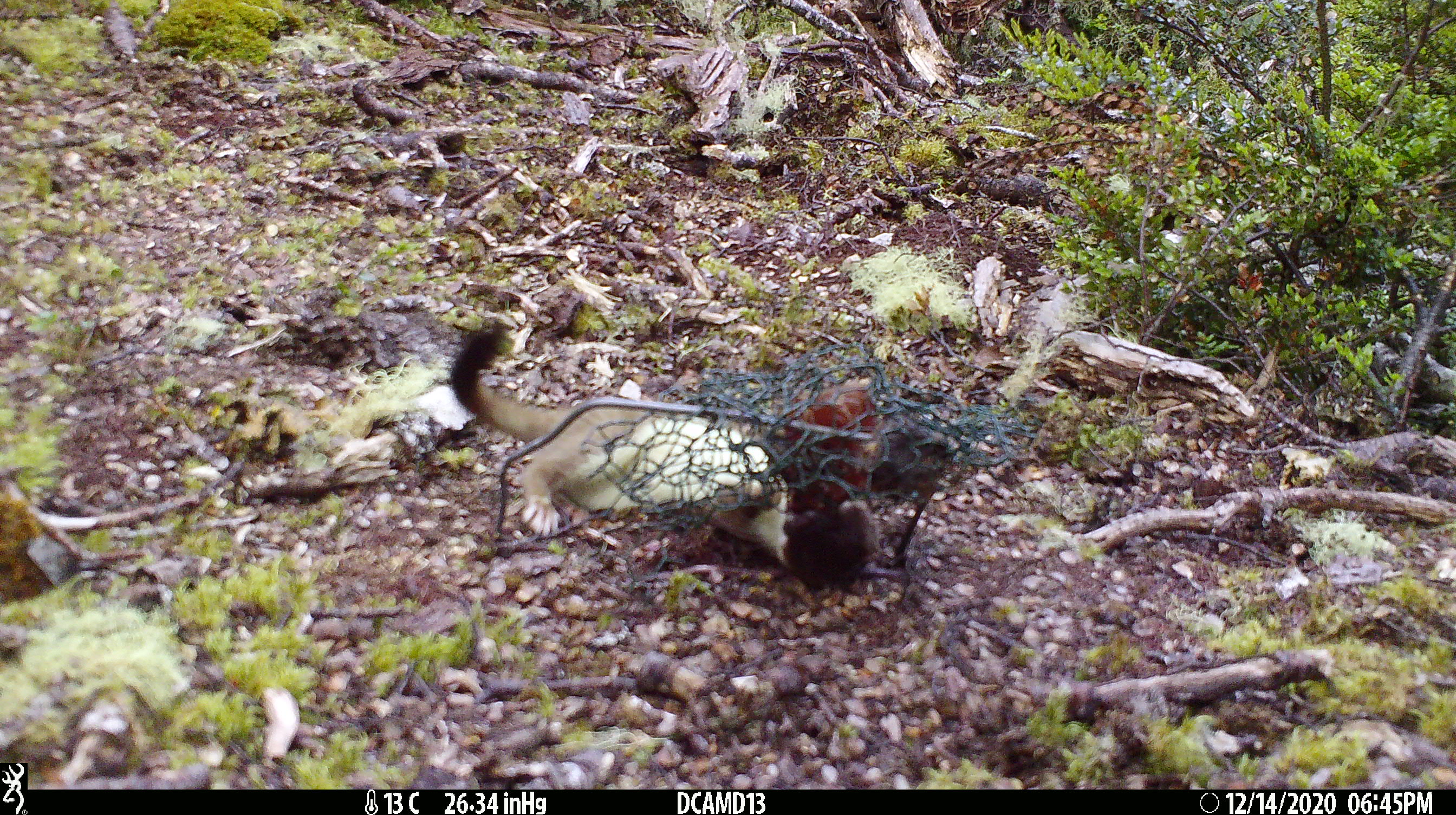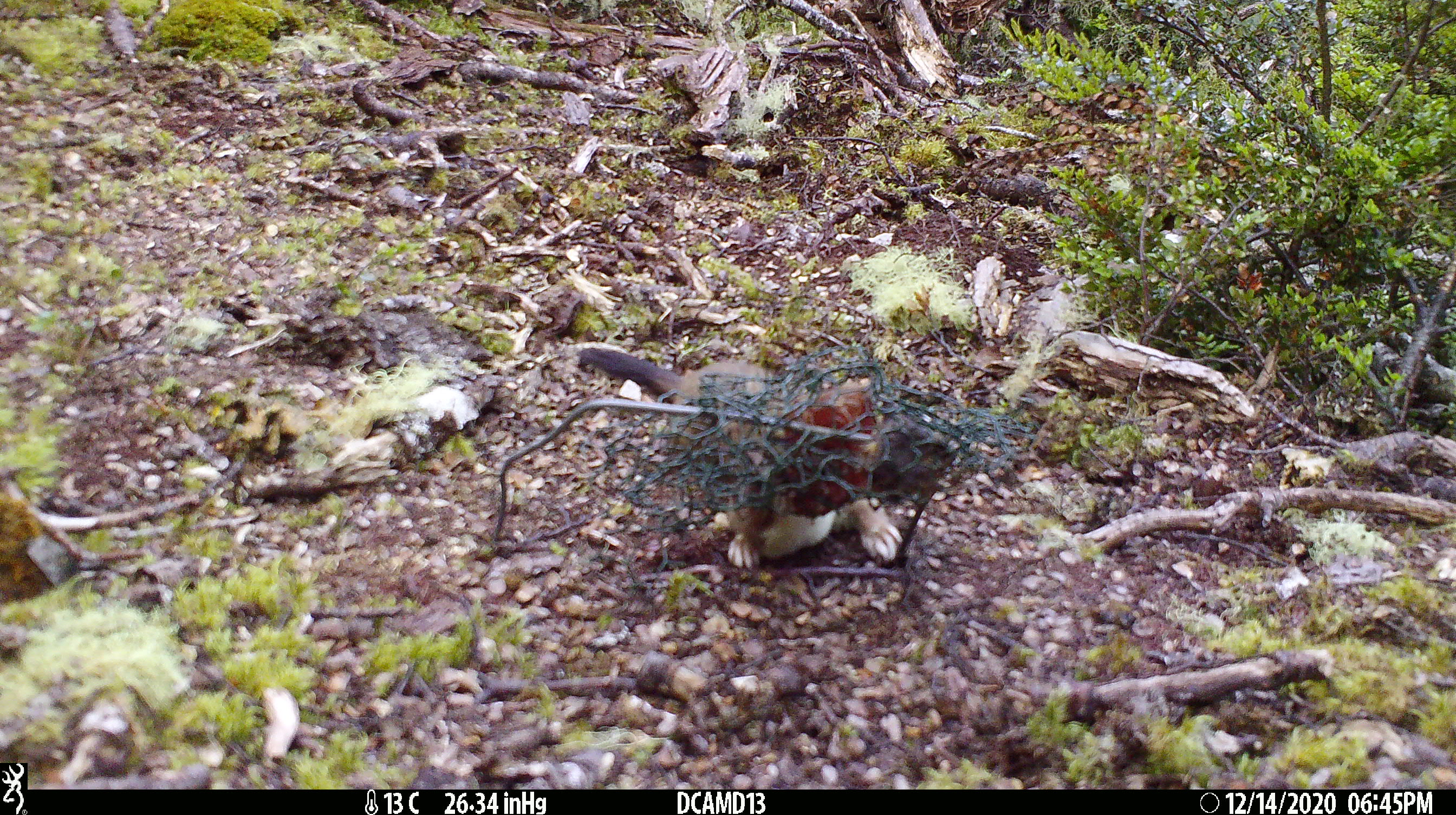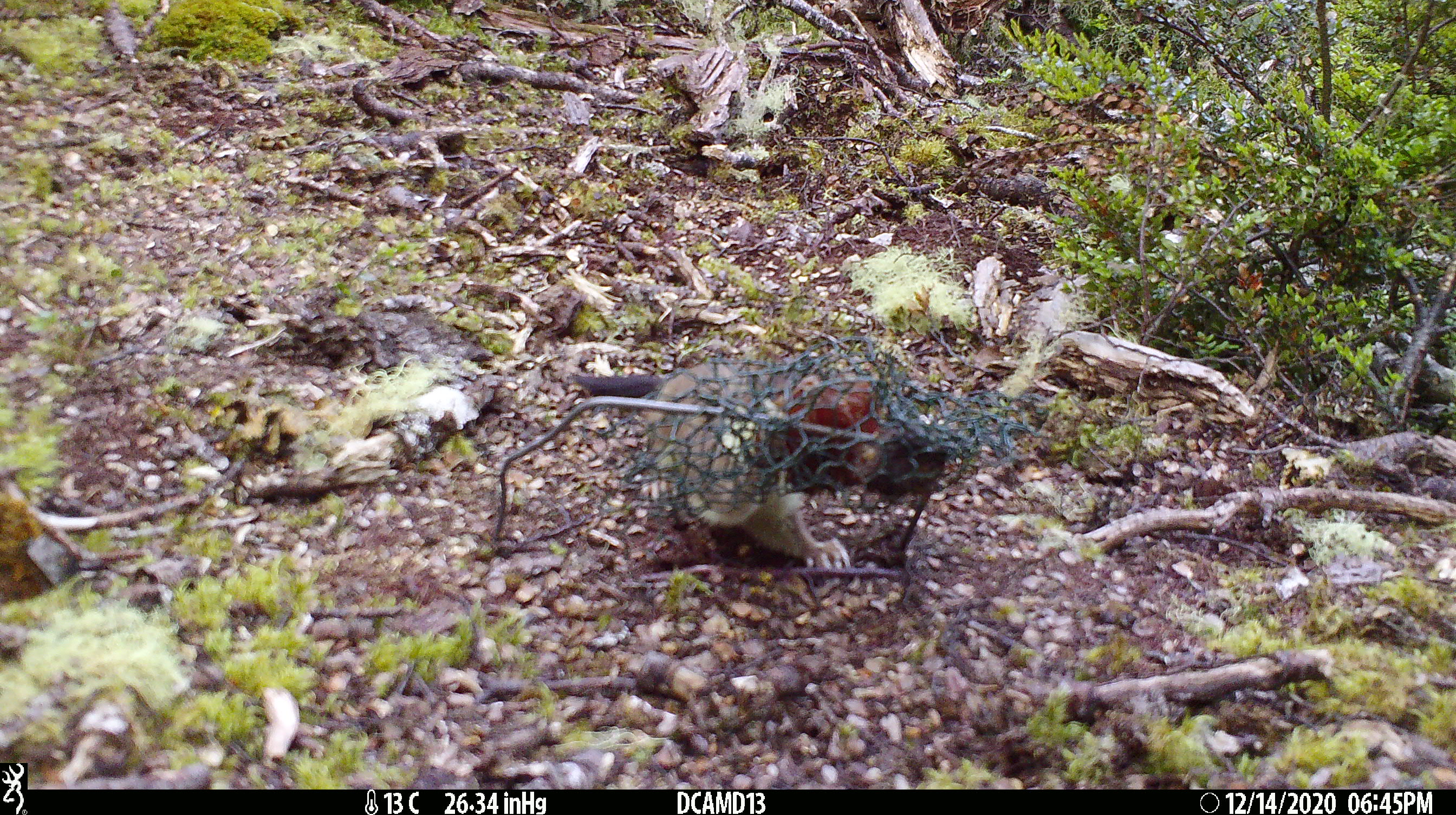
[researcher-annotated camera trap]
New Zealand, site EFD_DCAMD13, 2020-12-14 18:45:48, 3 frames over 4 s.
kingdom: Animalia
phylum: Chordata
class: Mammalia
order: Carnivora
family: Mustelidae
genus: Mustela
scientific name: Mustela erminea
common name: stoat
Stoat (Mustela erminea).